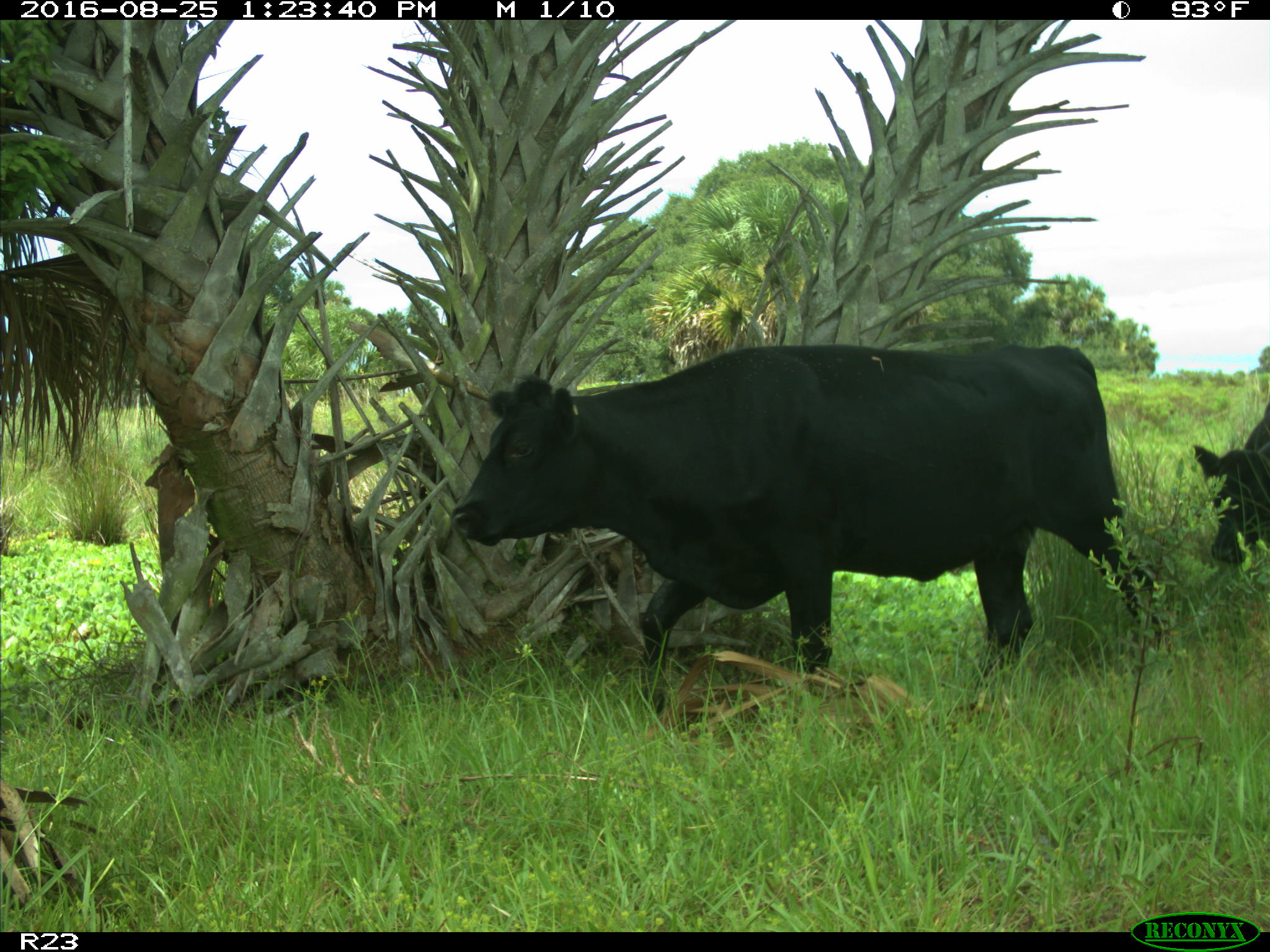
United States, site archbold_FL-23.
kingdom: Animalia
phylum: Chordata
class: Mammalia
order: Artiodactyla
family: Bovidae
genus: Bos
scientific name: Bos taurus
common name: domestic cow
Bos taurus (domestic cow).